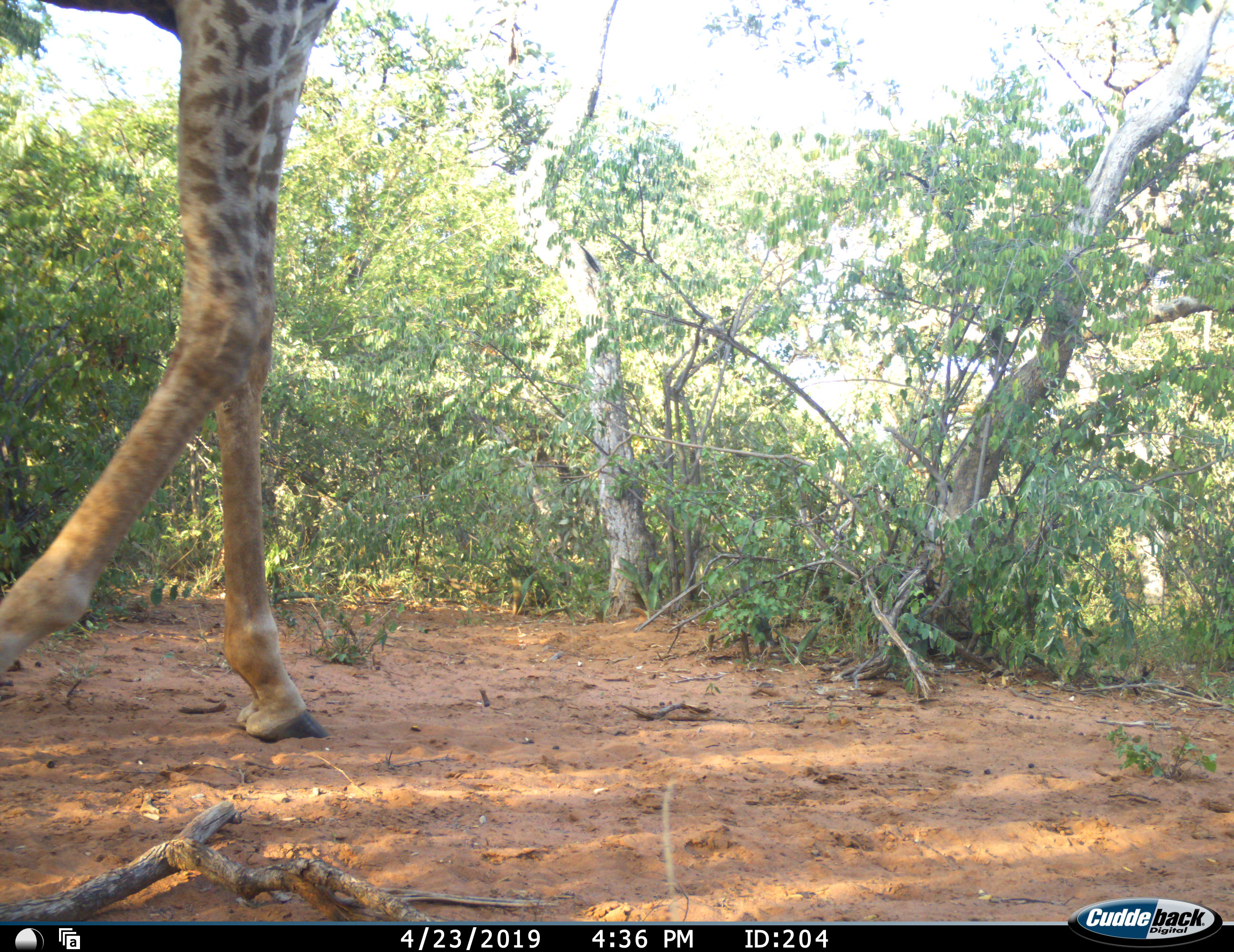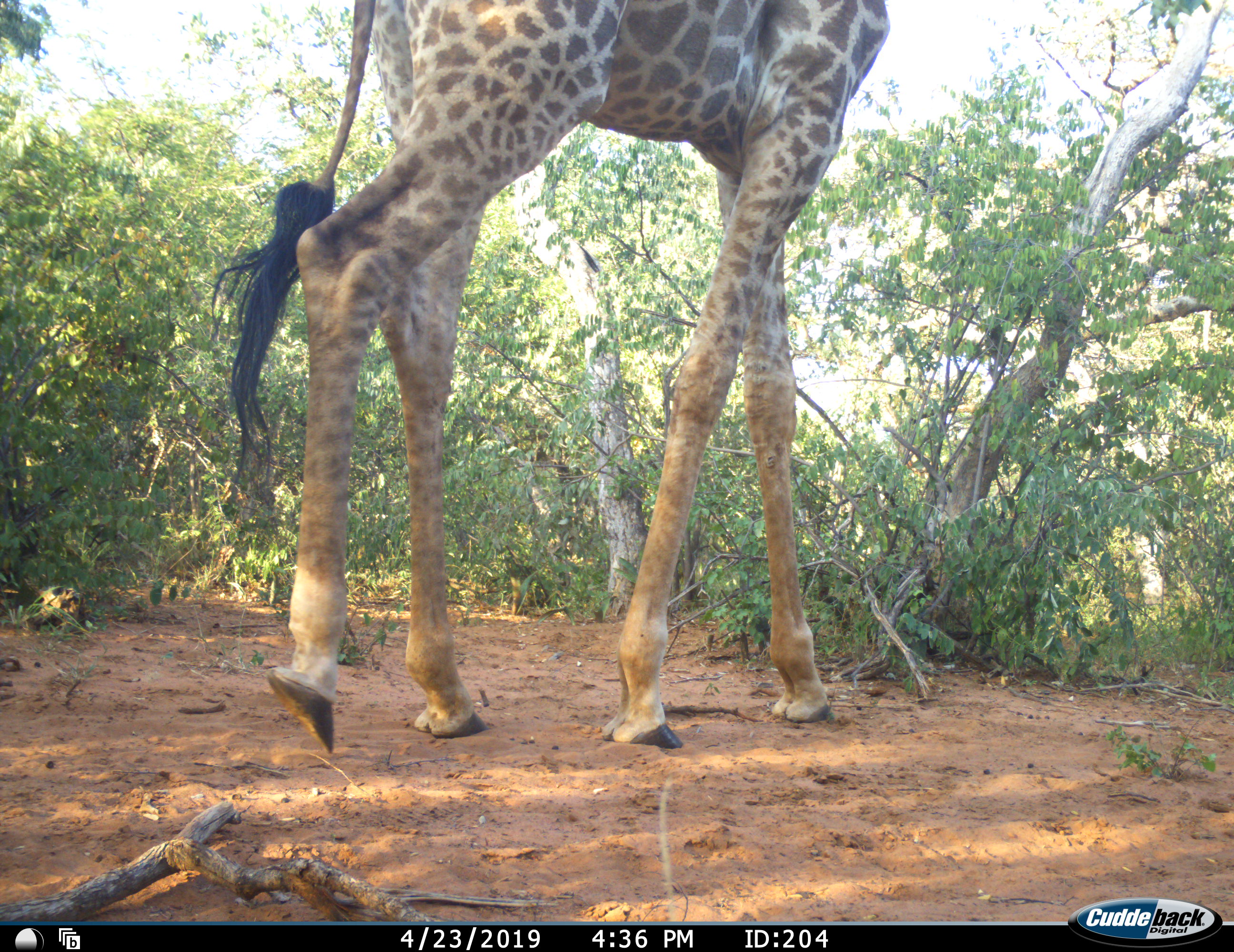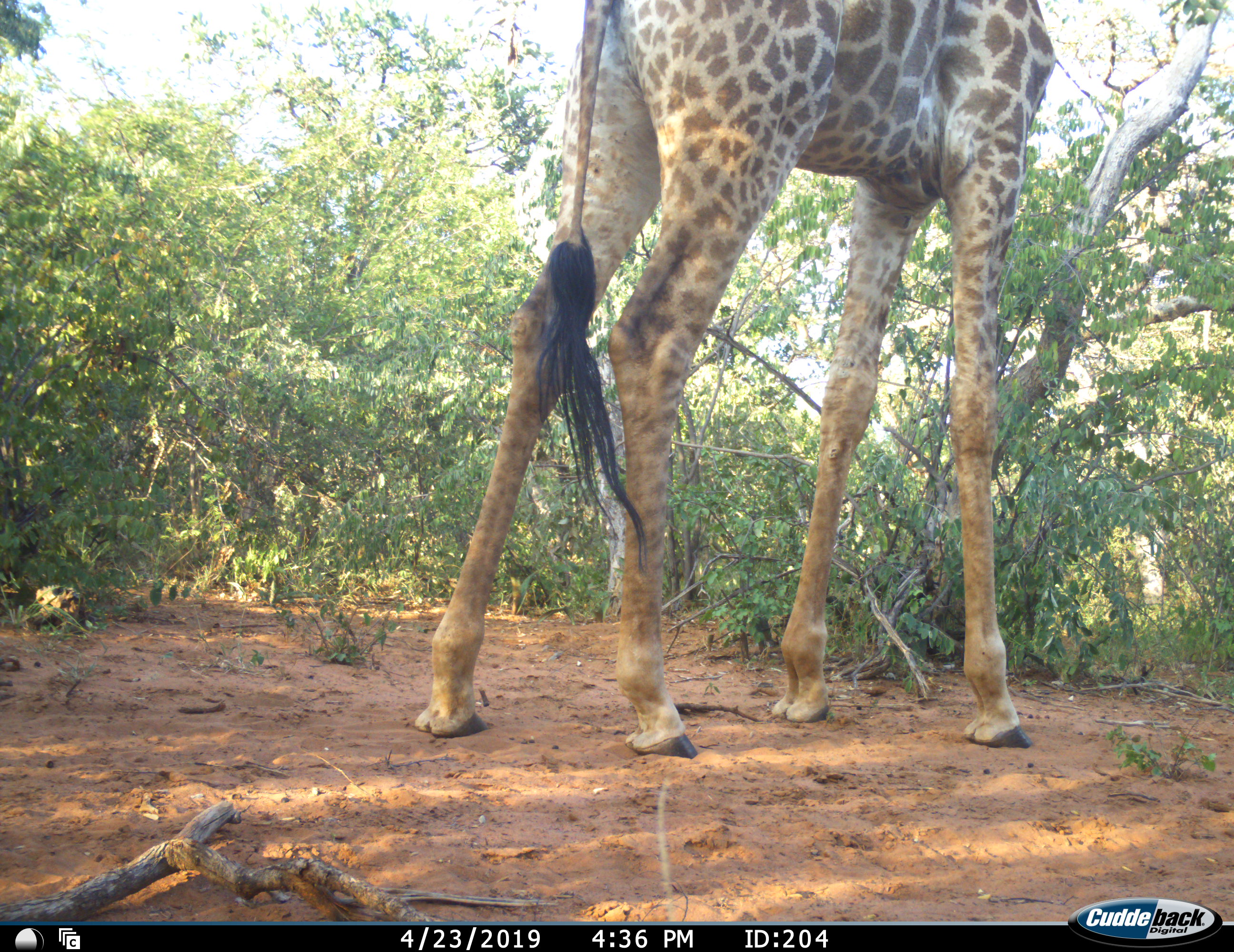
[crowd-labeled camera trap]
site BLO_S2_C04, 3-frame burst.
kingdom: Animalia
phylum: Chordata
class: Mammalia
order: Artiodactyla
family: Giraffidae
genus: Giraffa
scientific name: Giraffa camelopardalis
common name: giraffe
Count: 1.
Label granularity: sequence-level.